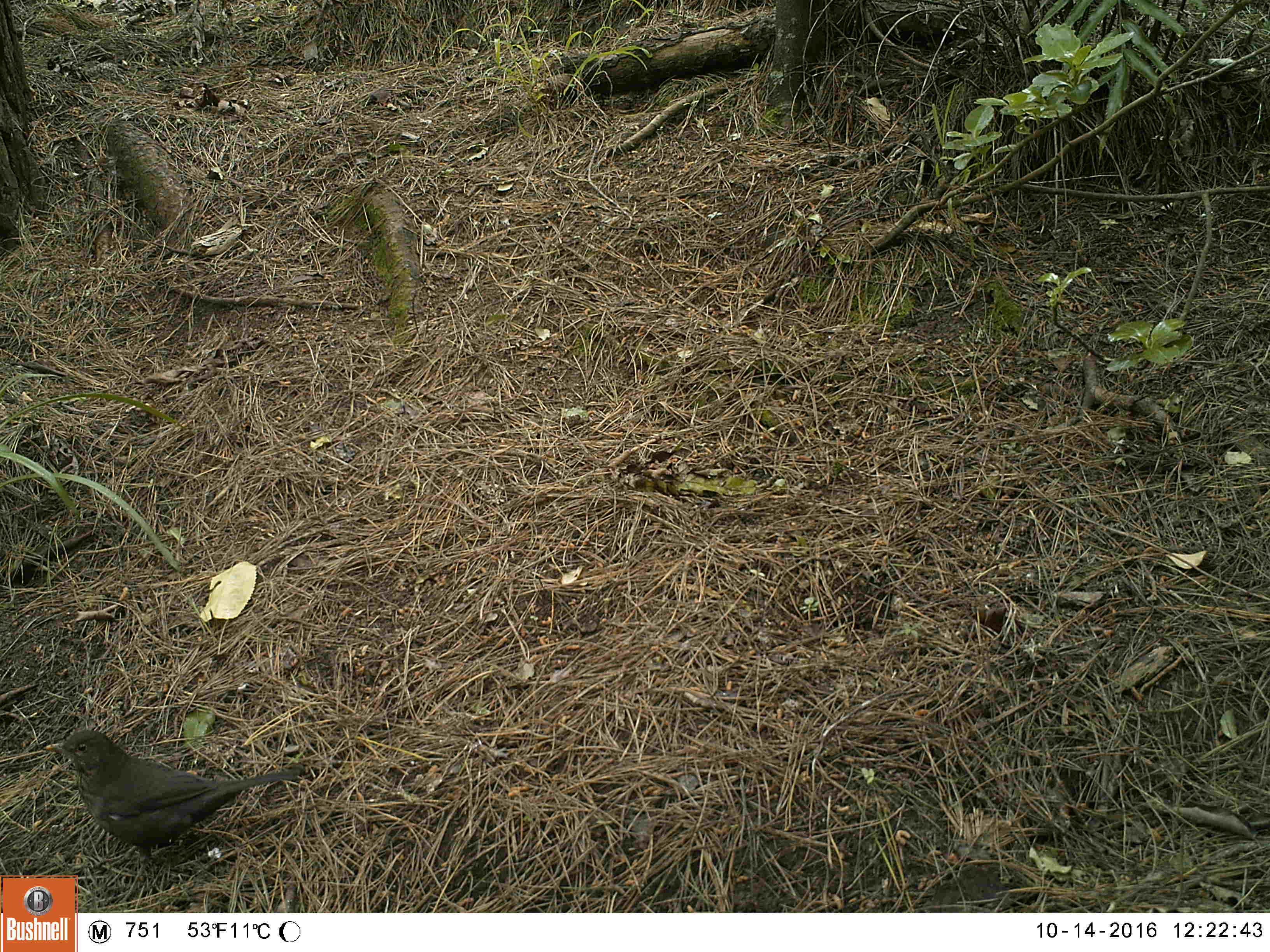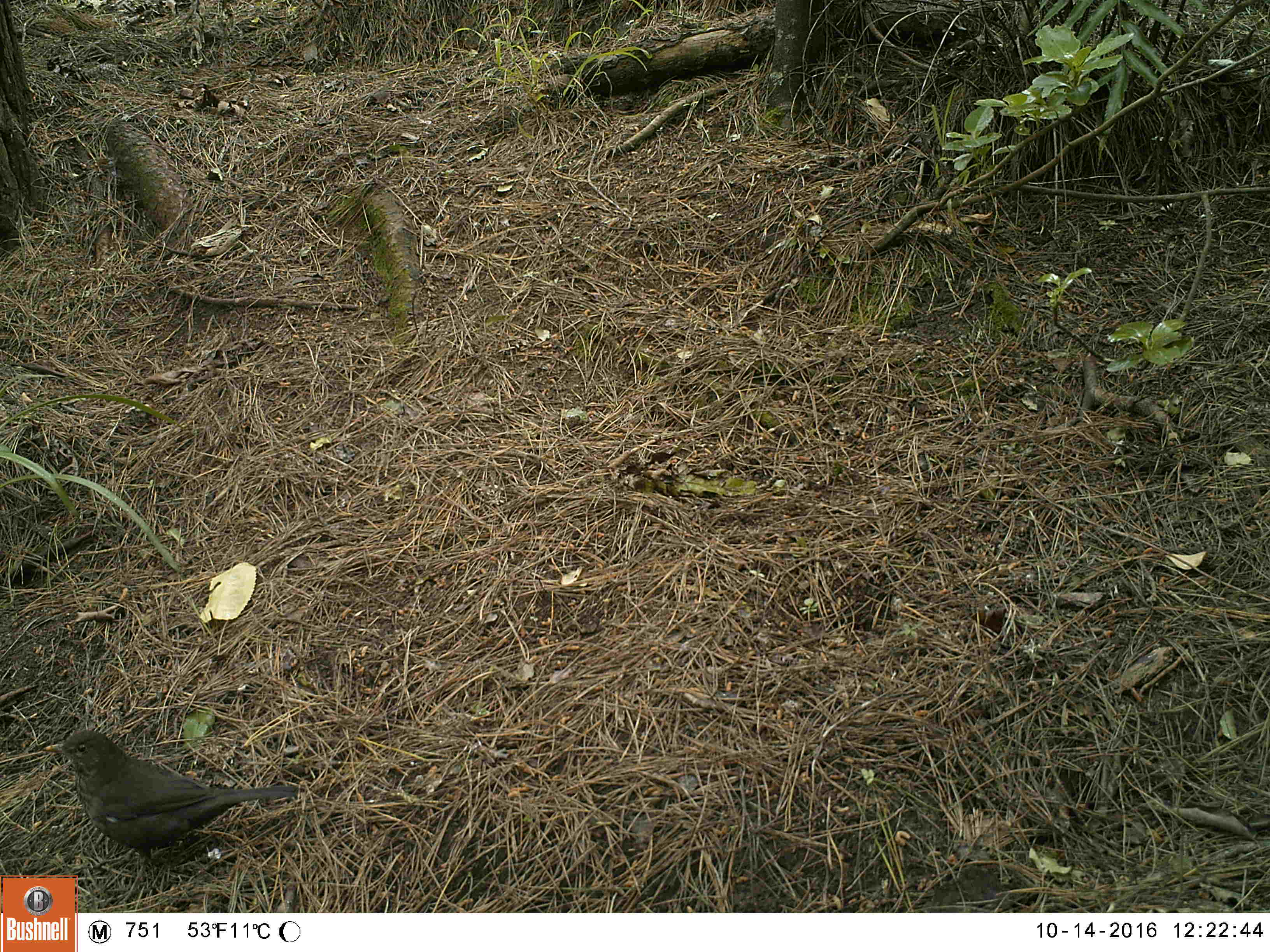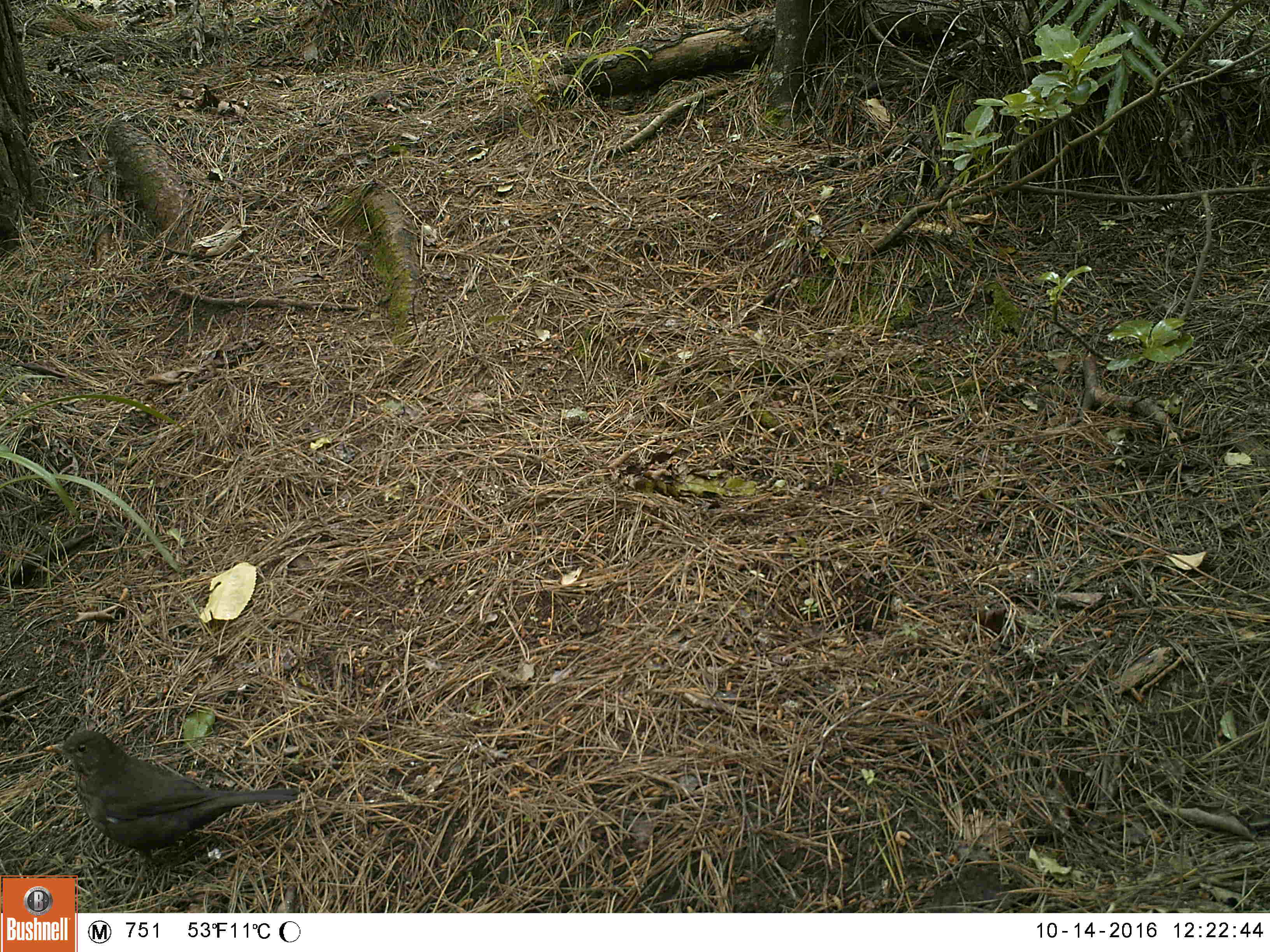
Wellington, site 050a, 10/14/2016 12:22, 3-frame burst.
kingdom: Animalia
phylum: Chordata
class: Aves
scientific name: Aves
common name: bird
Bird (Aves).